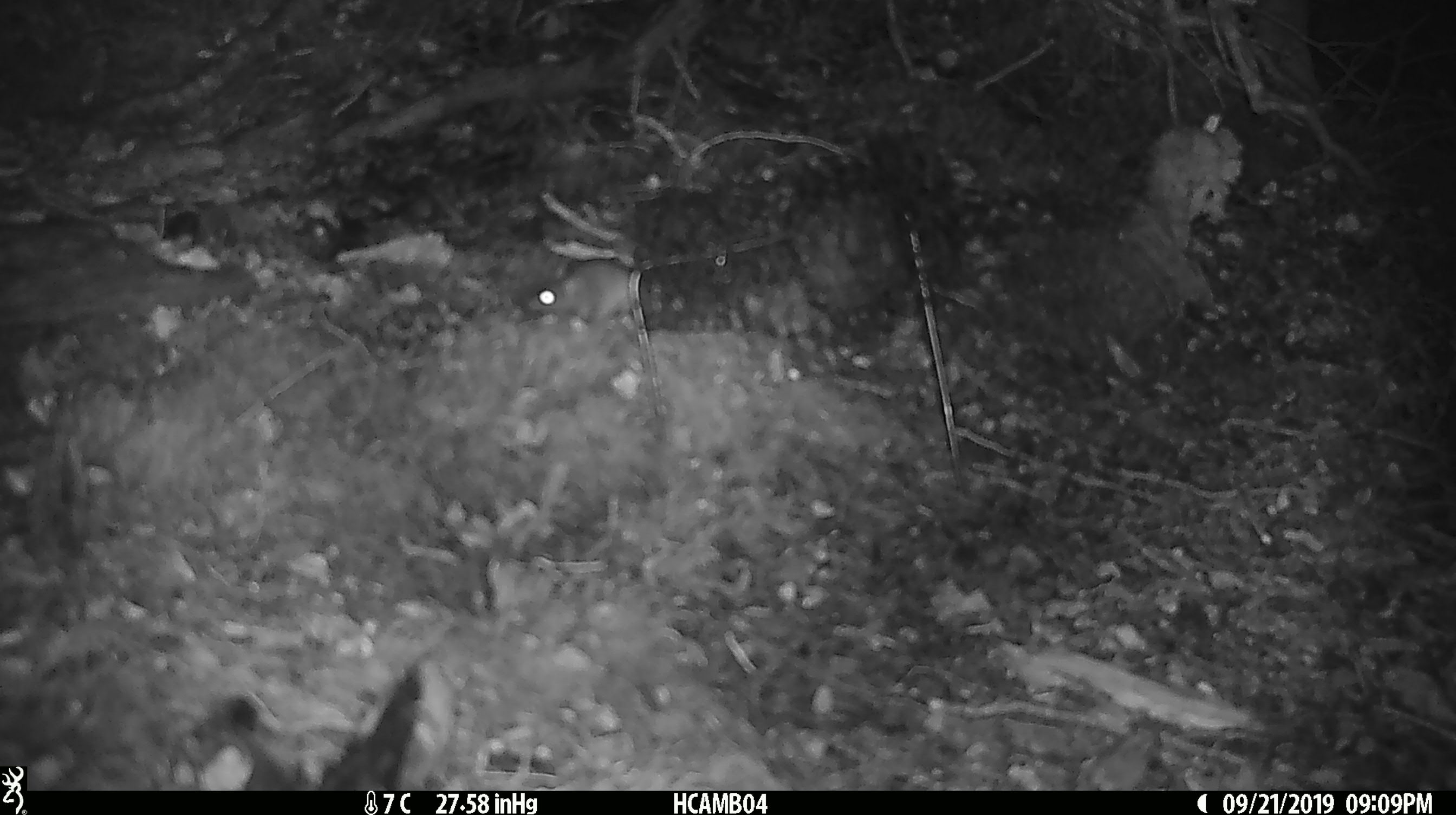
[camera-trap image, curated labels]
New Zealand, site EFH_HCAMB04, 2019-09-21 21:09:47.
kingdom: Animalia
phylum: Chordata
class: Mammalia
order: Rodentia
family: Muridae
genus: Mus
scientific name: Mus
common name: mouse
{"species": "mouse (Mus)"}